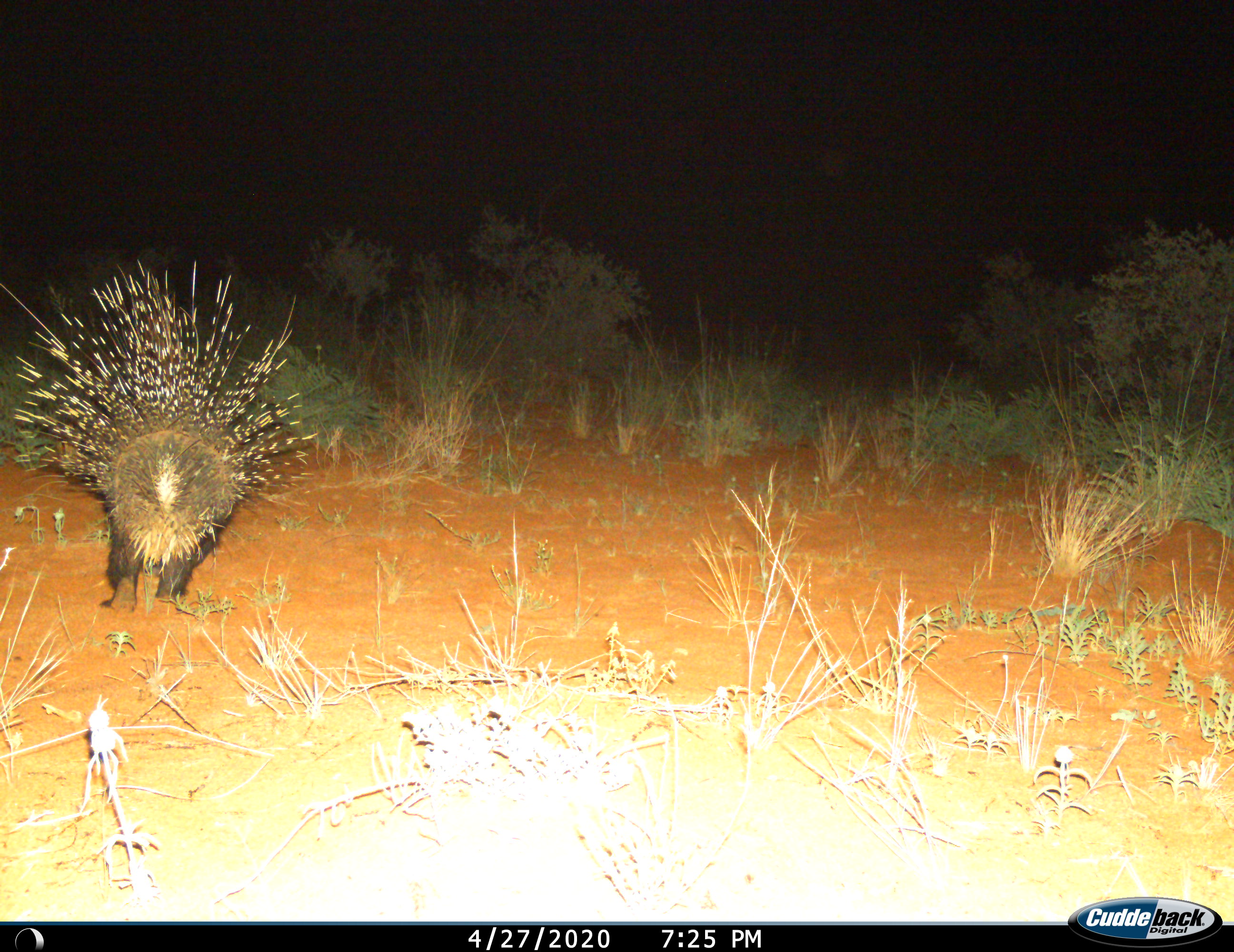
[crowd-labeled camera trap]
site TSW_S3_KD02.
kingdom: Animalia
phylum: Chordata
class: Mammalia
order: Rodentia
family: Hystricidae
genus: Hystrix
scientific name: Hystrix cristata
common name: crested porcupine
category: porcupine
Porcupine (crested porcupine) (Hystrix cristata), count 1. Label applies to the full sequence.